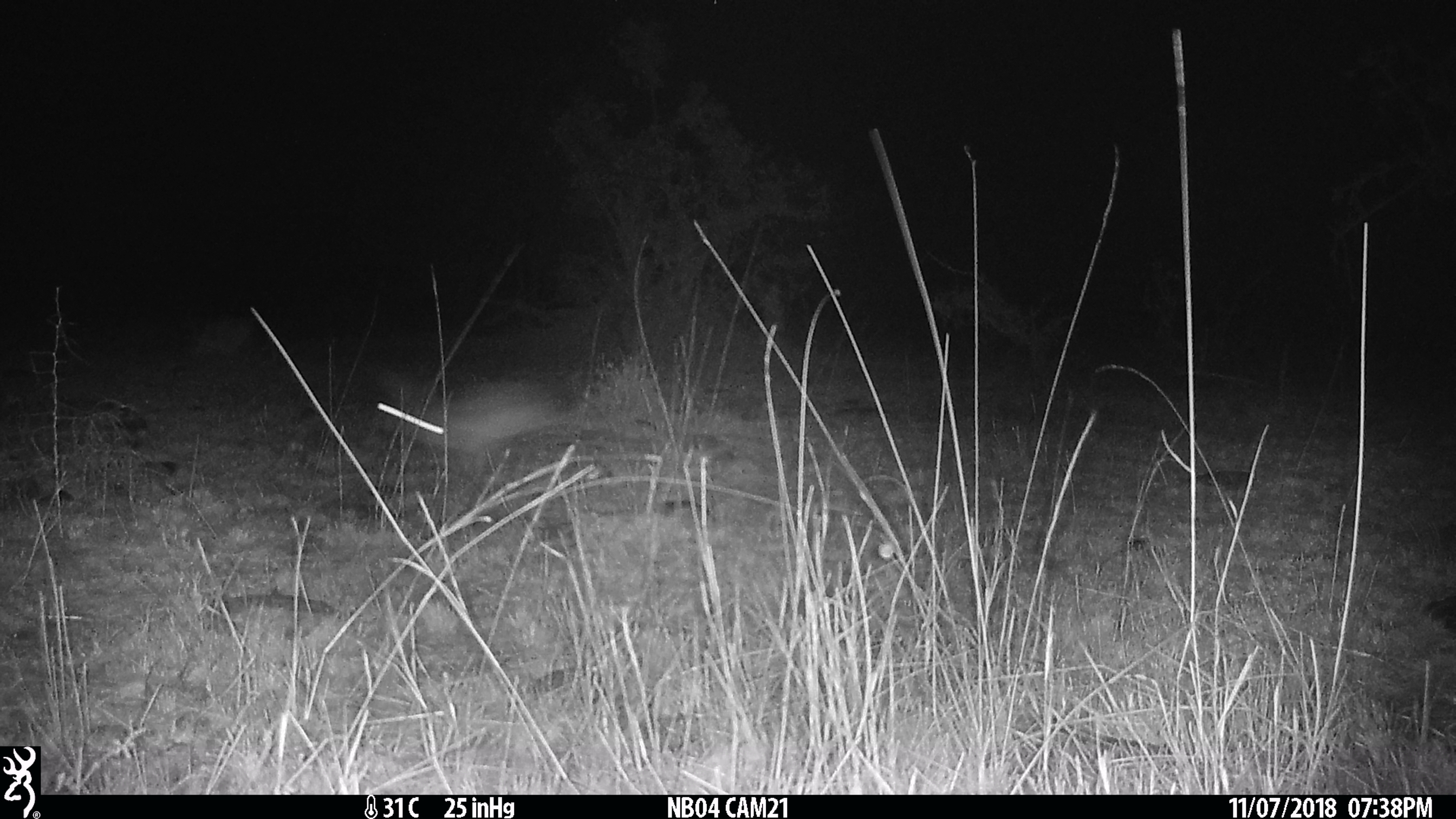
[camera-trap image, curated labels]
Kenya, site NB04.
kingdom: Animalia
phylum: Chordata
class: Mammalia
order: Lagomorpha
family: Leporidae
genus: Lepus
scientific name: Lepus capensis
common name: cape hare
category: hare